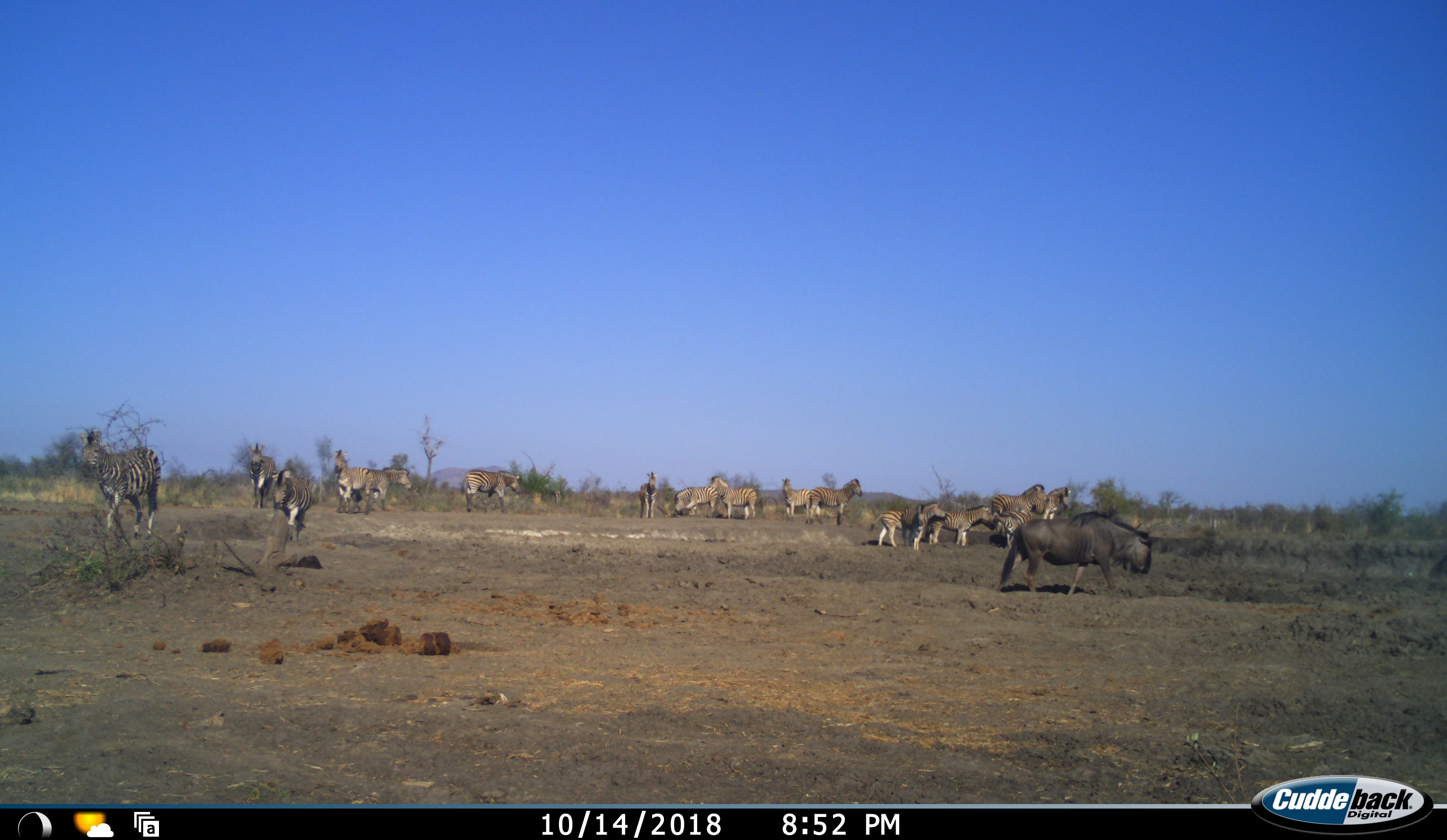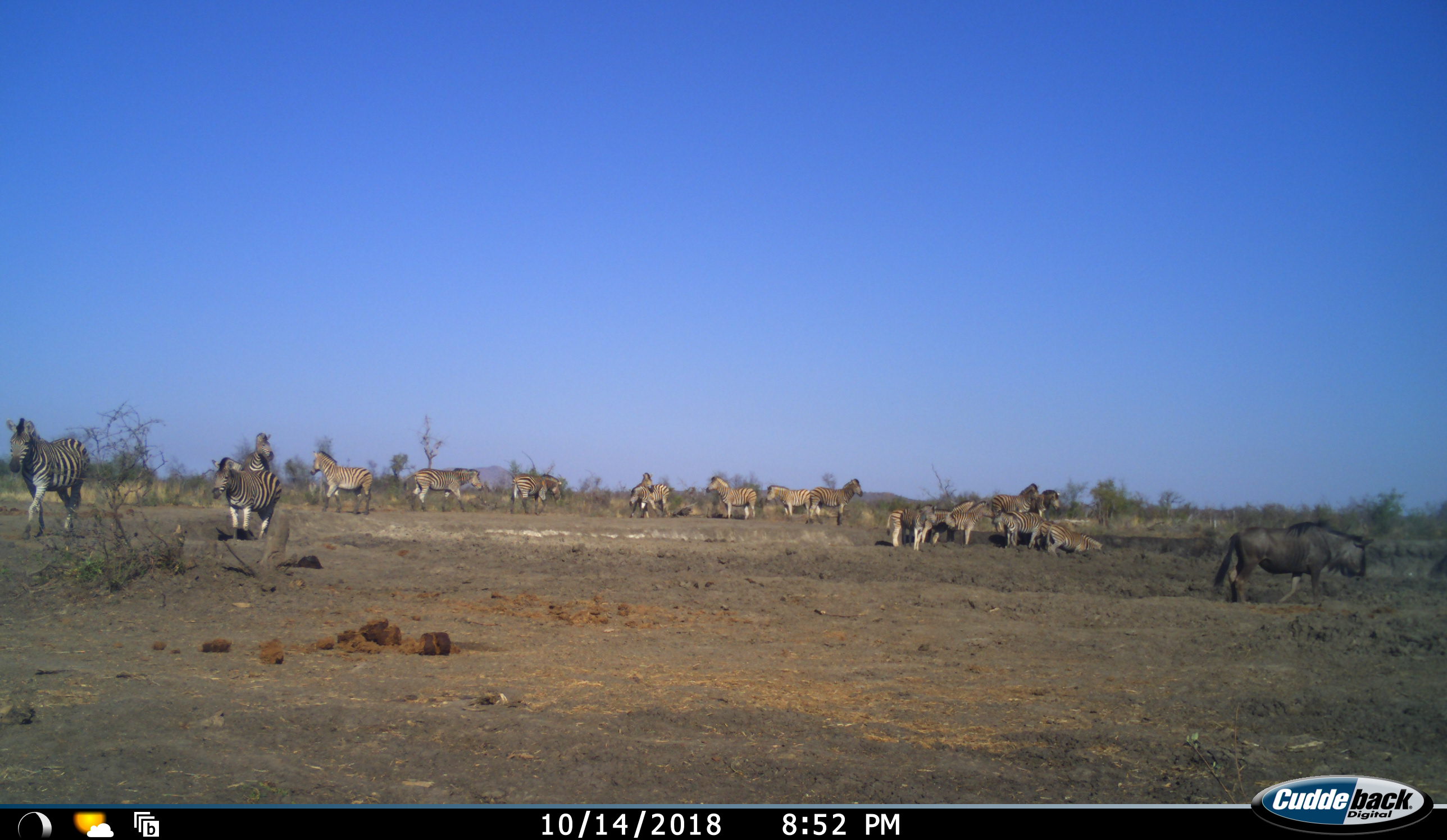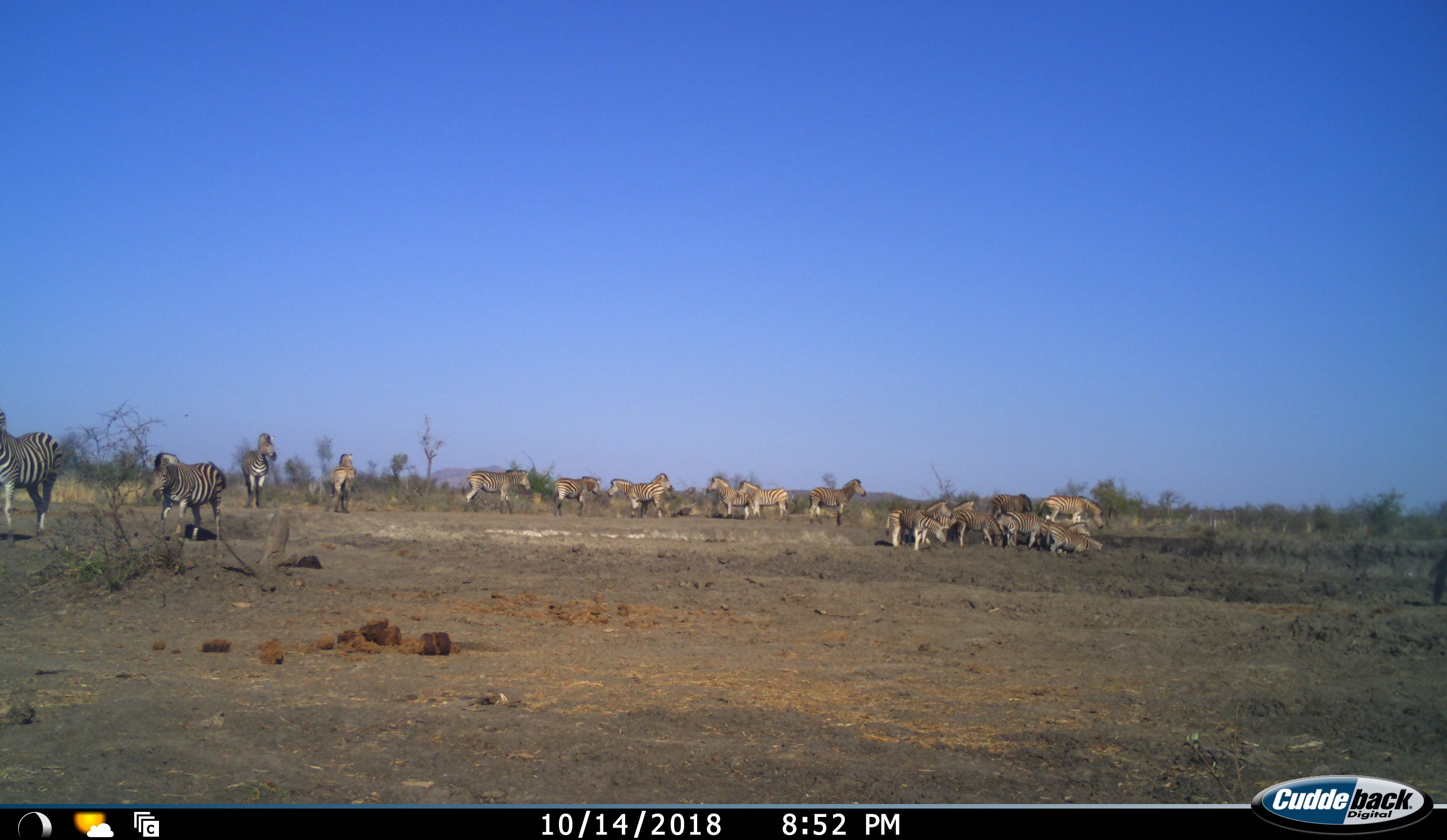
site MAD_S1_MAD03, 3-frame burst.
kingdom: Animalia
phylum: Chordata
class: Mammalia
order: Artiodactyla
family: Bovidae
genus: Connochaetes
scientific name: Connochaetes taurinus taurinus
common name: blue wildebeest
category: wildebeestblue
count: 1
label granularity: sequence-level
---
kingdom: Animalia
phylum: Chordata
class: Mammalia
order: Perissodactyla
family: Equidae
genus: Equus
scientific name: Equus quagga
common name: plains zebra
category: zebraplains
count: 11-50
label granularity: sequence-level